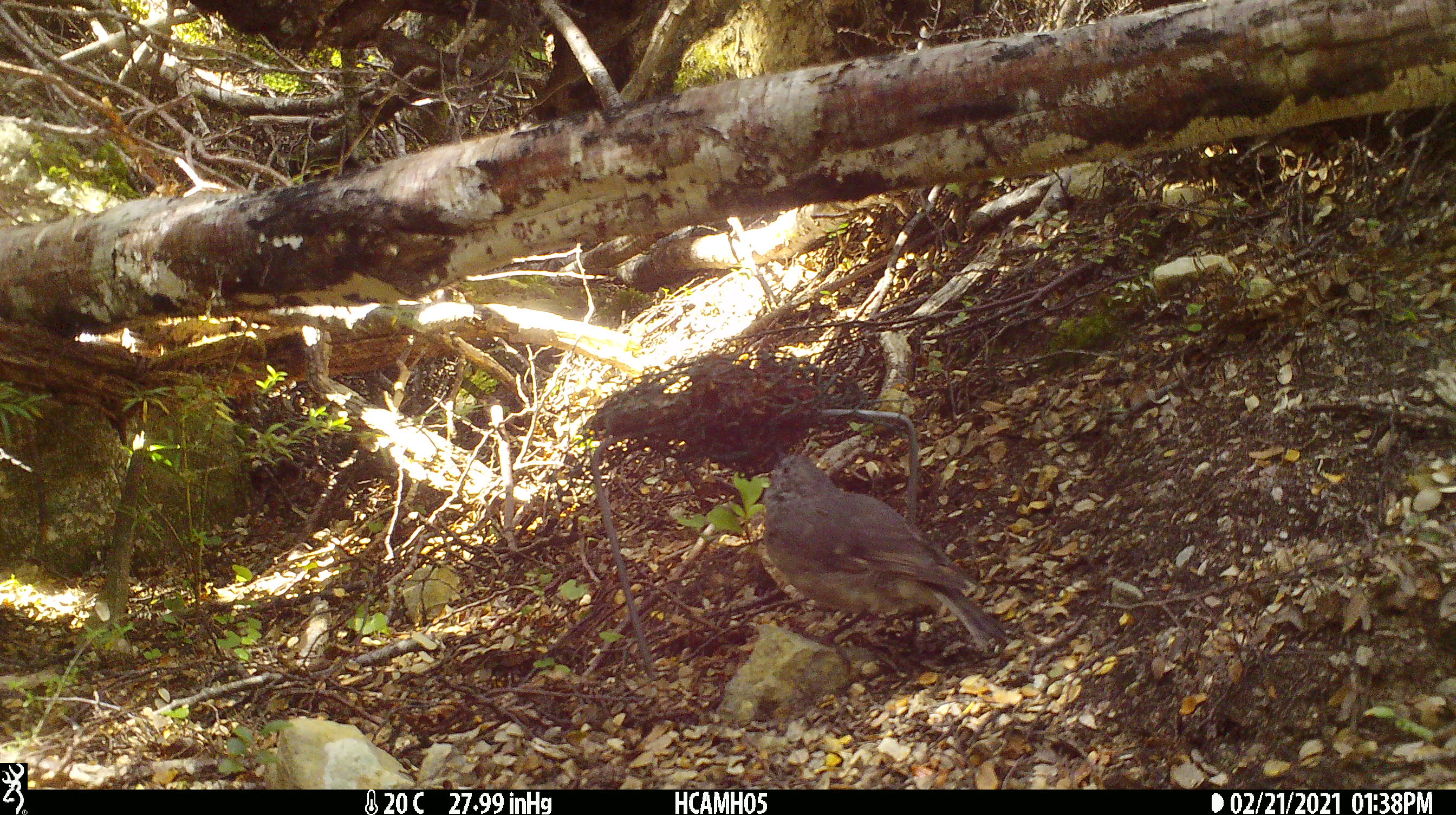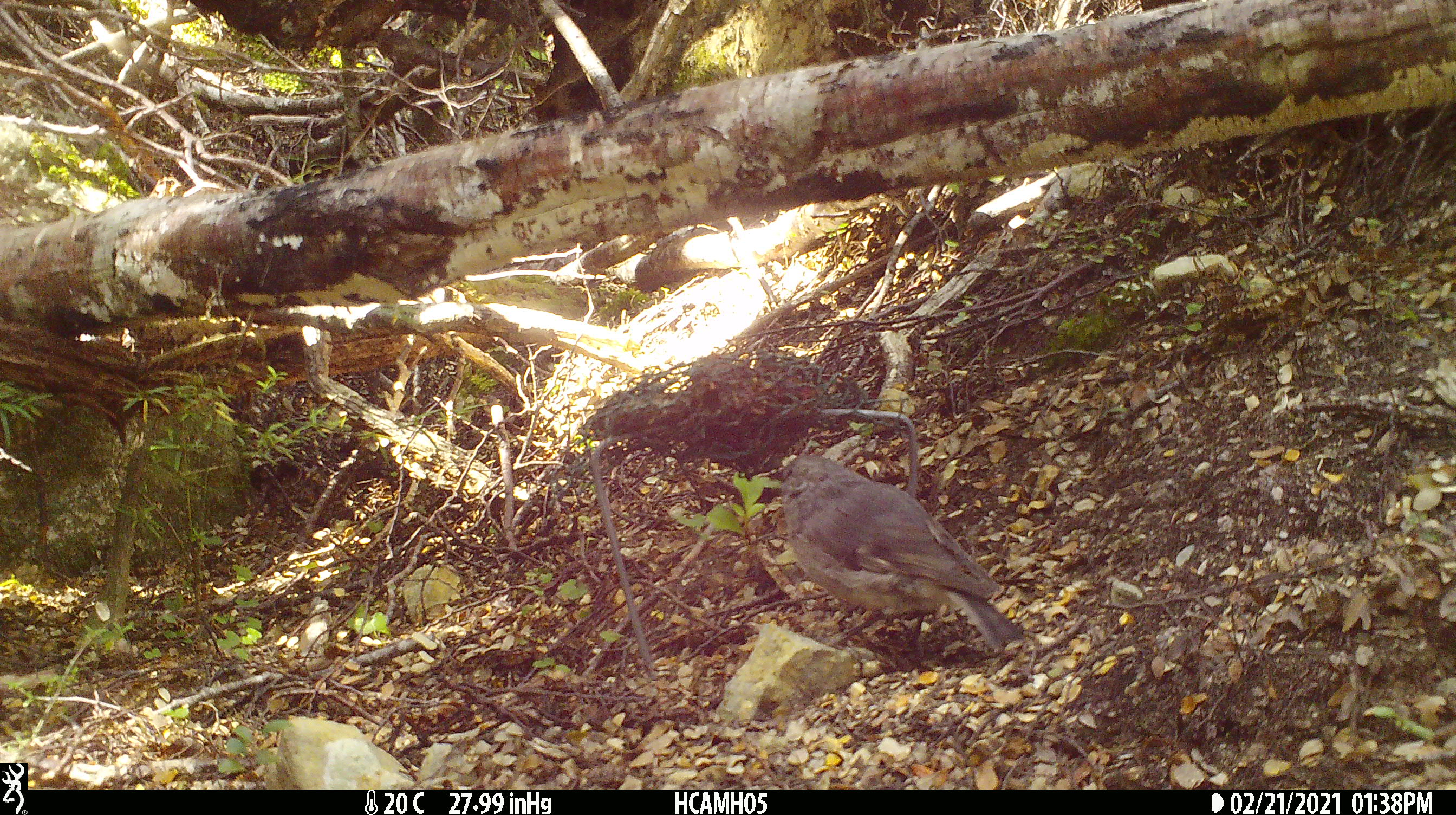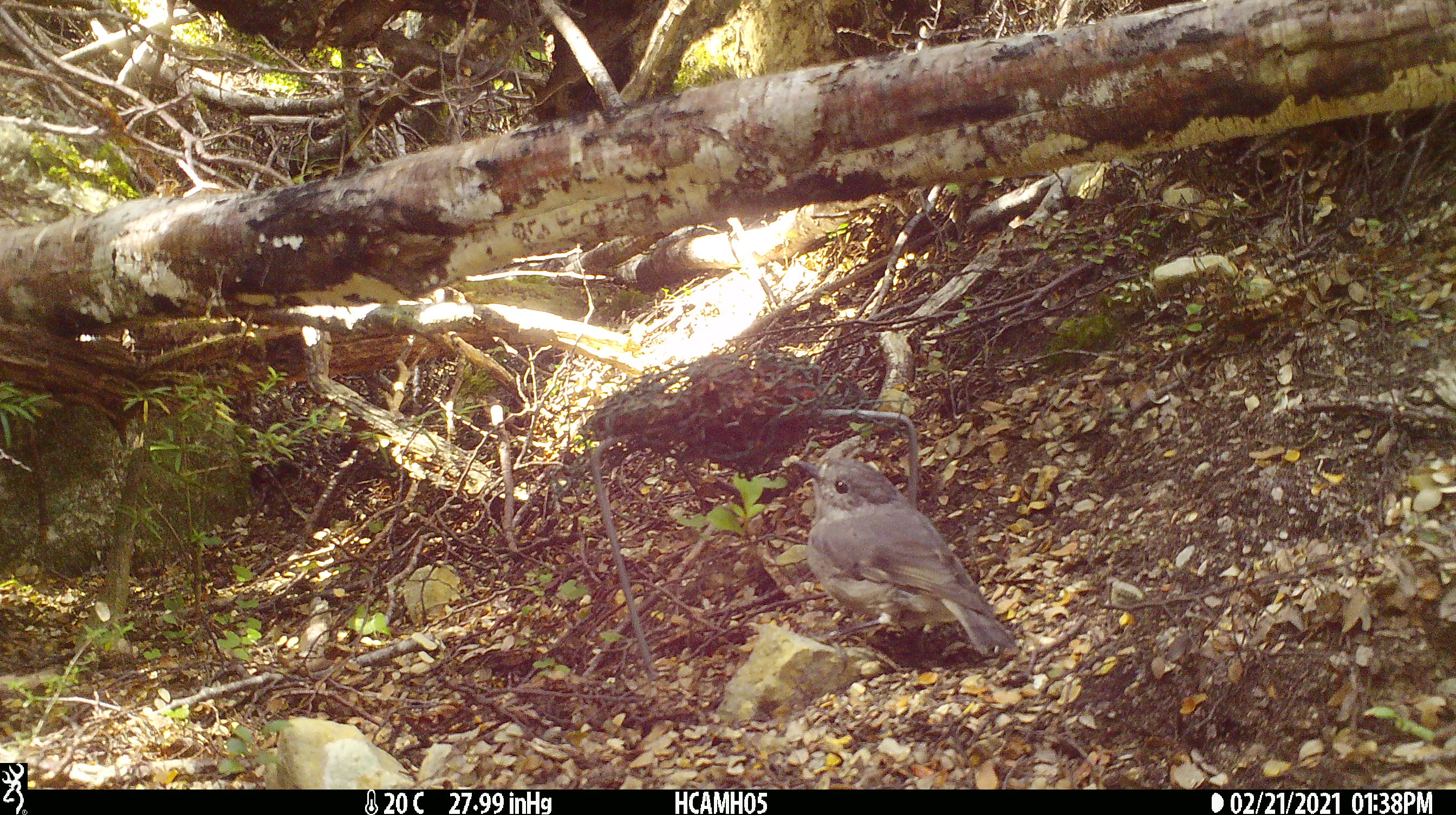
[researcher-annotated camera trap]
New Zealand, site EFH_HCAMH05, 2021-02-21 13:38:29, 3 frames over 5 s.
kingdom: Animalia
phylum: Chordata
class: Aves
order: Passeriformes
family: Petroicidae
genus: Petroica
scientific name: Petroica australis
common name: new zealand robin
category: robin